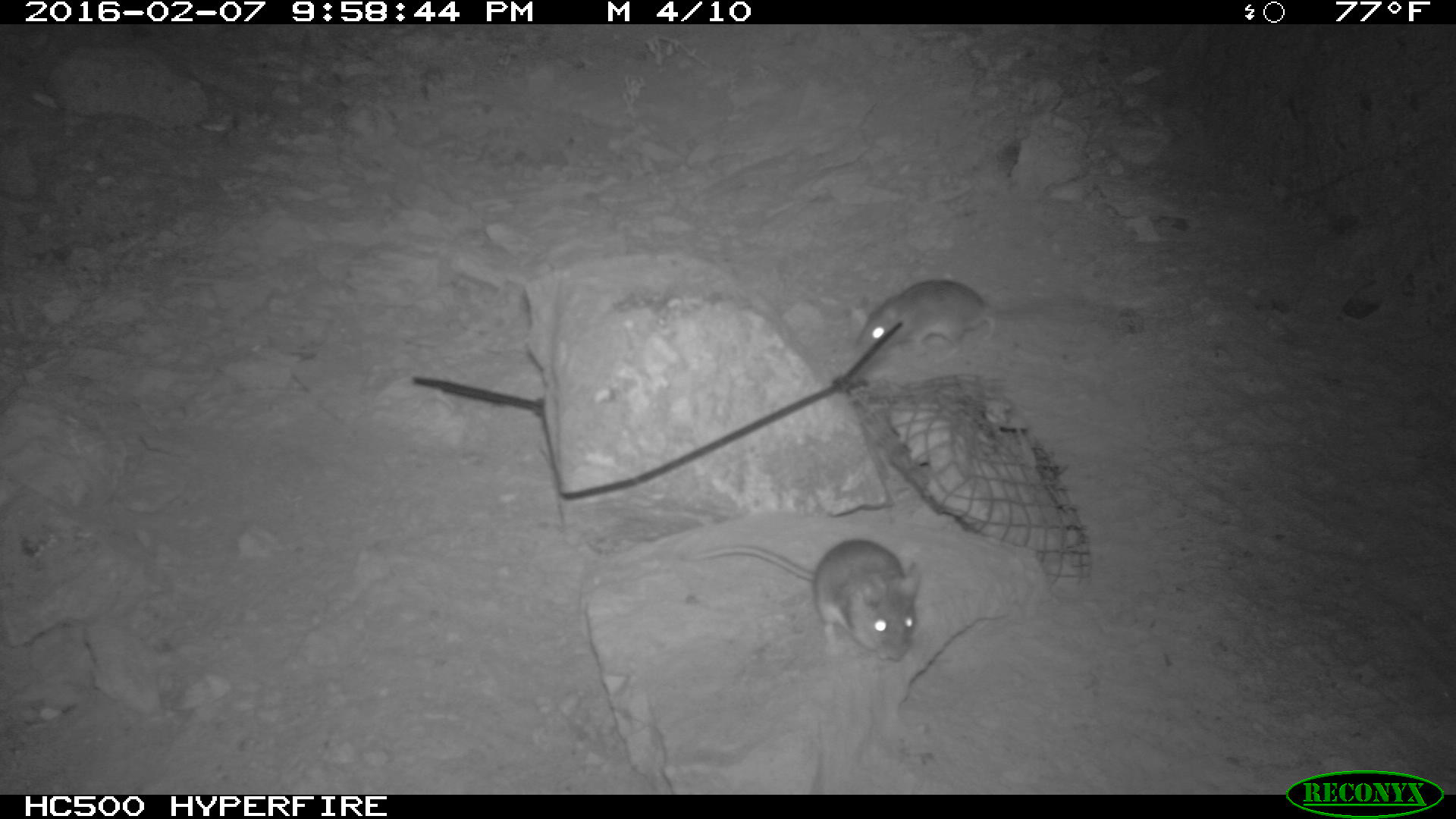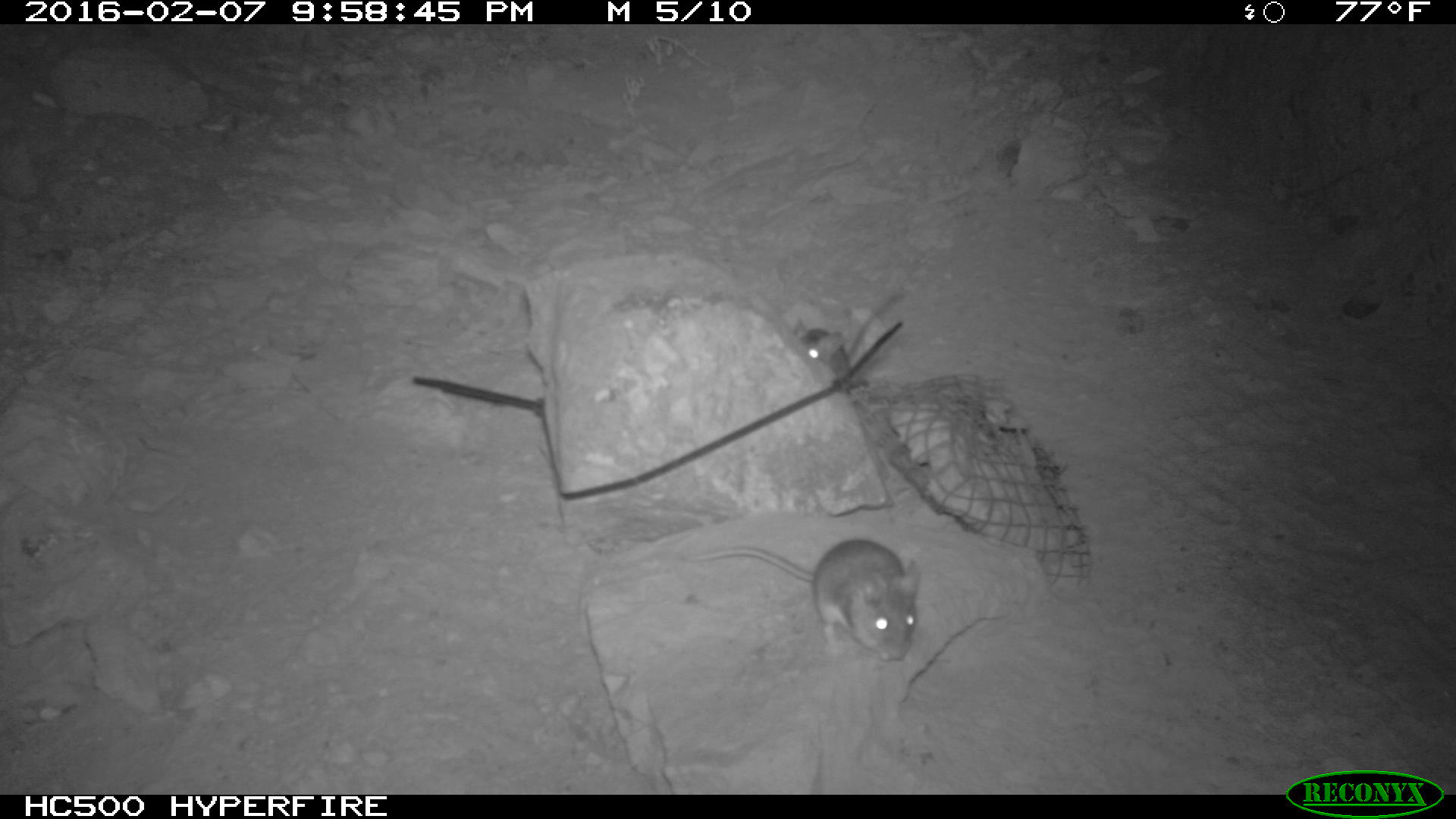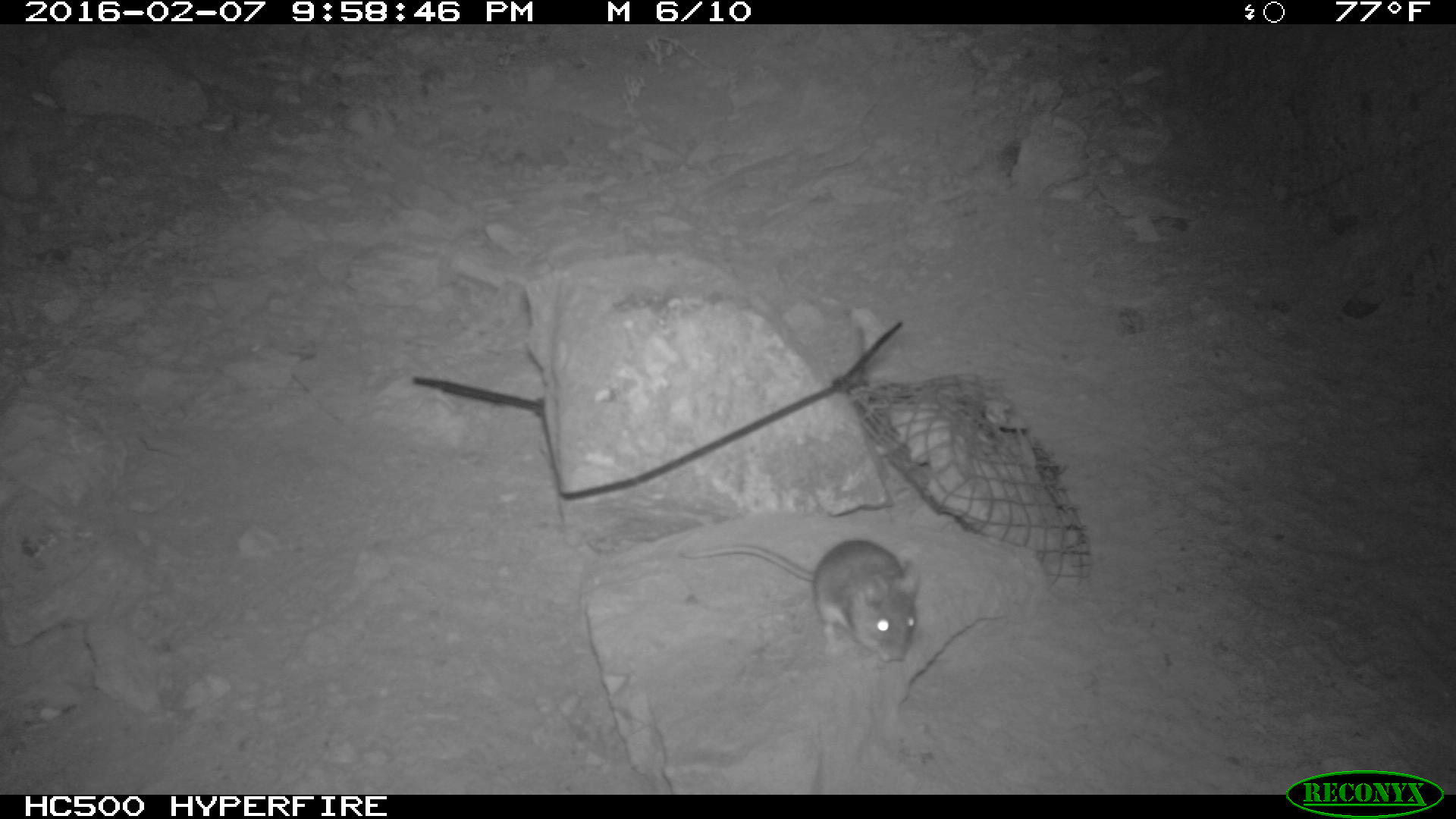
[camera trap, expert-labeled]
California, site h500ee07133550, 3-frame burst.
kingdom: Animalia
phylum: Chordata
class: Mammalia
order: Rodentia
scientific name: Rodentia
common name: rodent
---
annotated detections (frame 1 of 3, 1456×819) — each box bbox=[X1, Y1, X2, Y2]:
rodent: bbox=[686, 539, 924, 663]; bbox=[846, 278, 996, 357]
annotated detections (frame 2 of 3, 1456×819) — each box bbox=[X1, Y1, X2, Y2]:
rodent: bbox=[690, 538, 920, 661]; bbox=[792, 292, 898, 391]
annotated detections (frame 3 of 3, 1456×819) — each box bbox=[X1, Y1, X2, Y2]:
rodent: bbox=[680, 538, 921, 661]